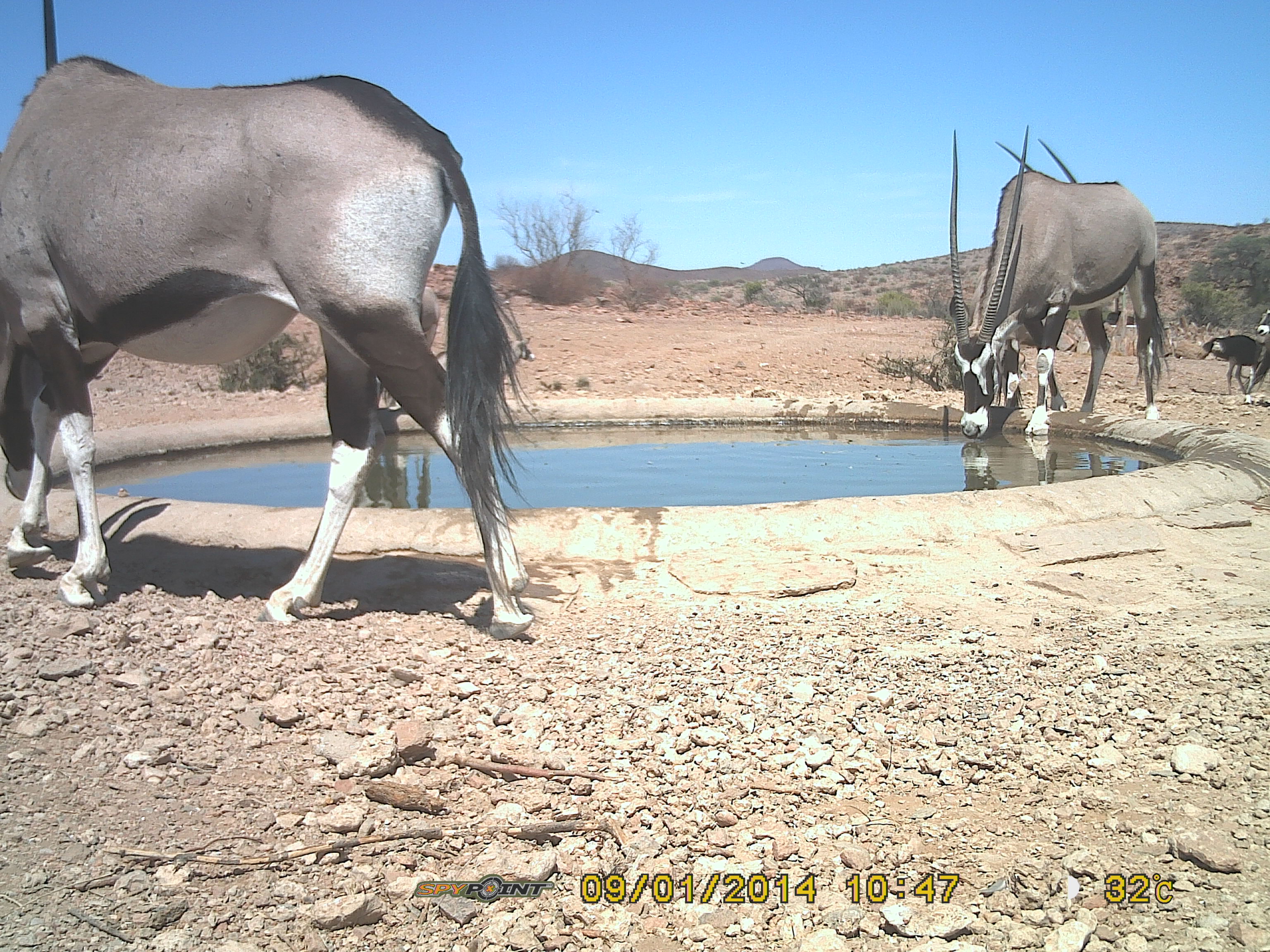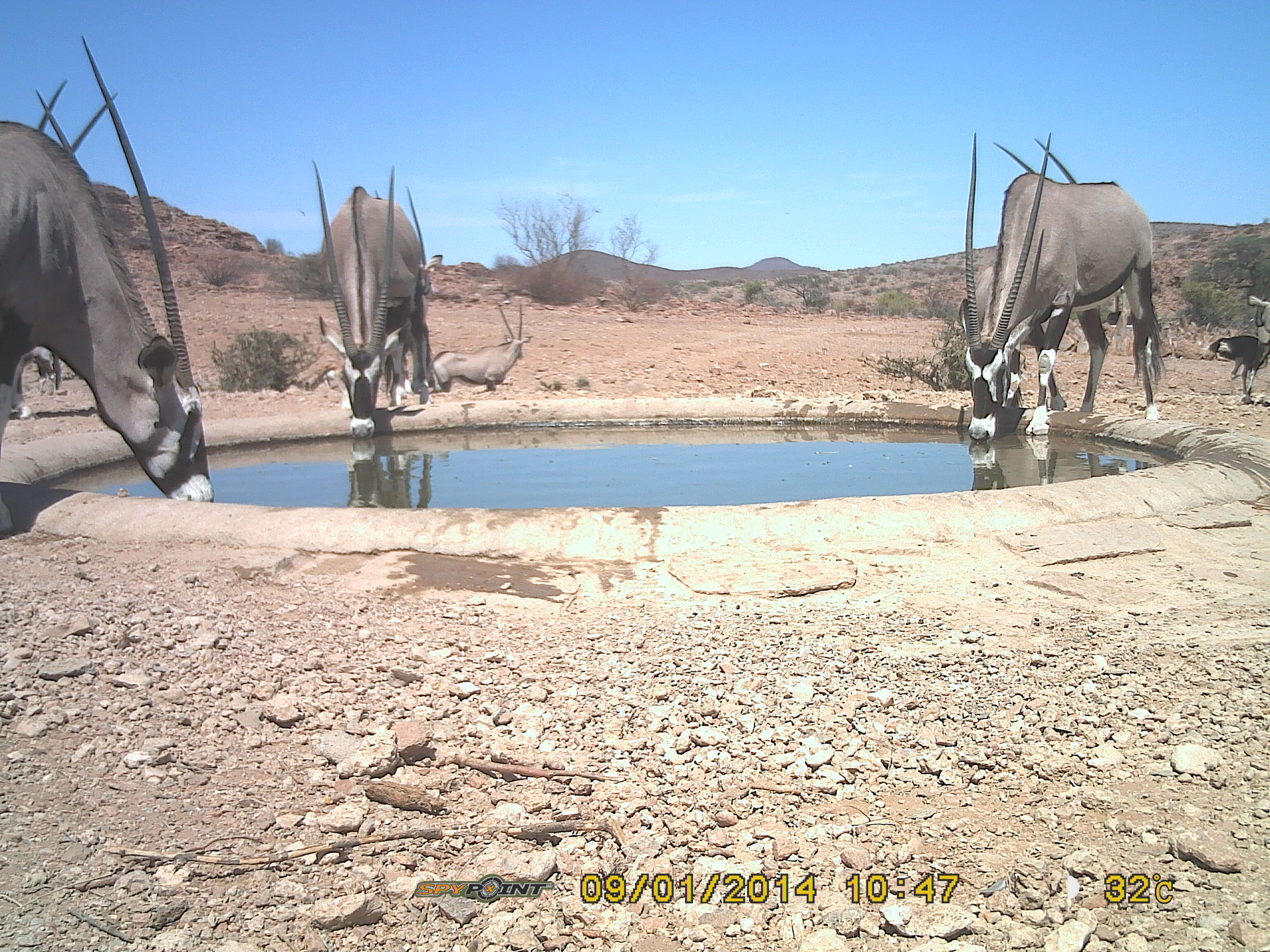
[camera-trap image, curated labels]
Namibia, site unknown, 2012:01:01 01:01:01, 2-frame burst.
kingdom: Animalia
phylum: Chordata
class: Mammalia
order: Artiodactyla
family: Bovidae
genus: Oryx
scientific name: Oryx gazella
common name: gemsbok